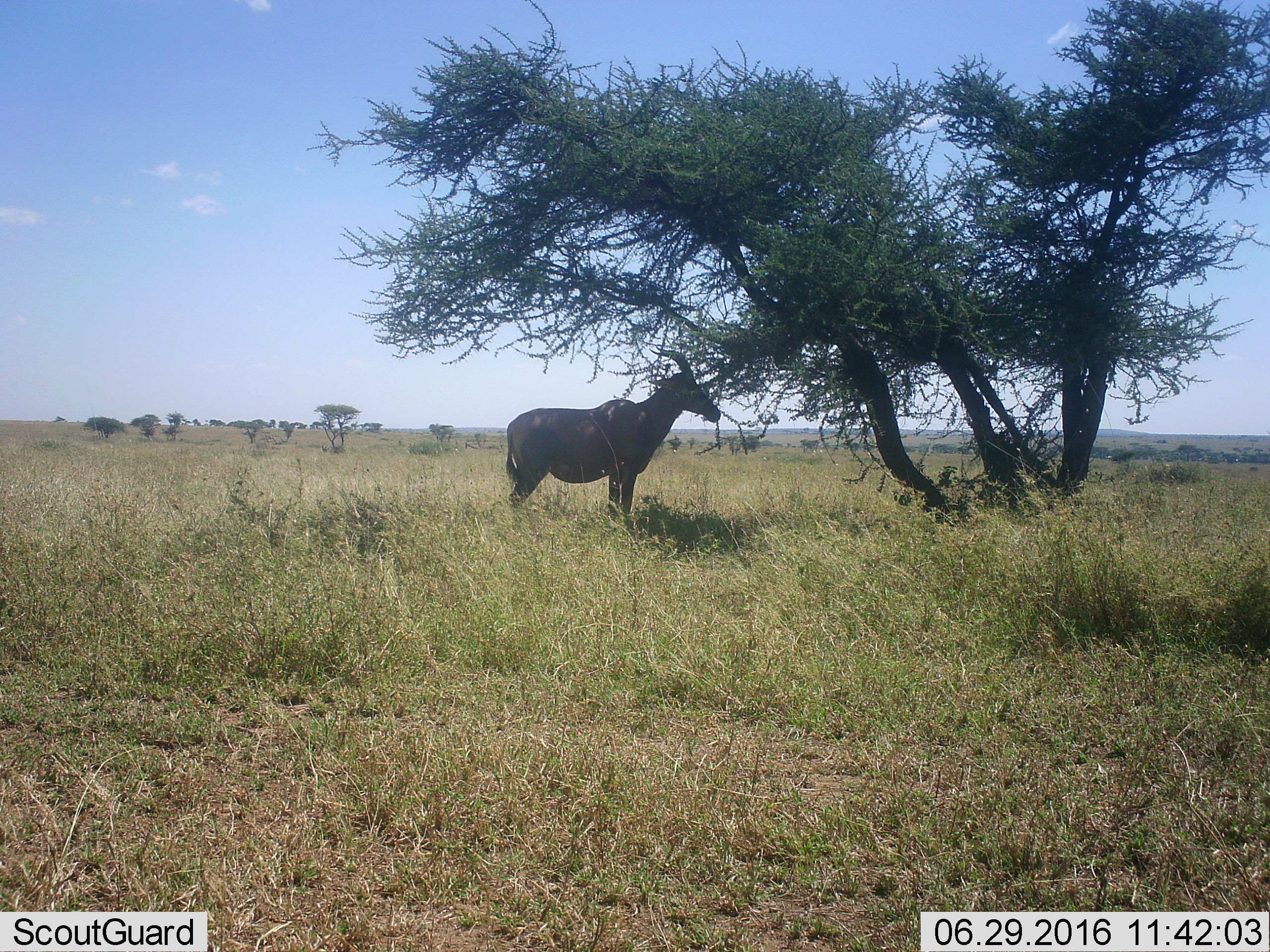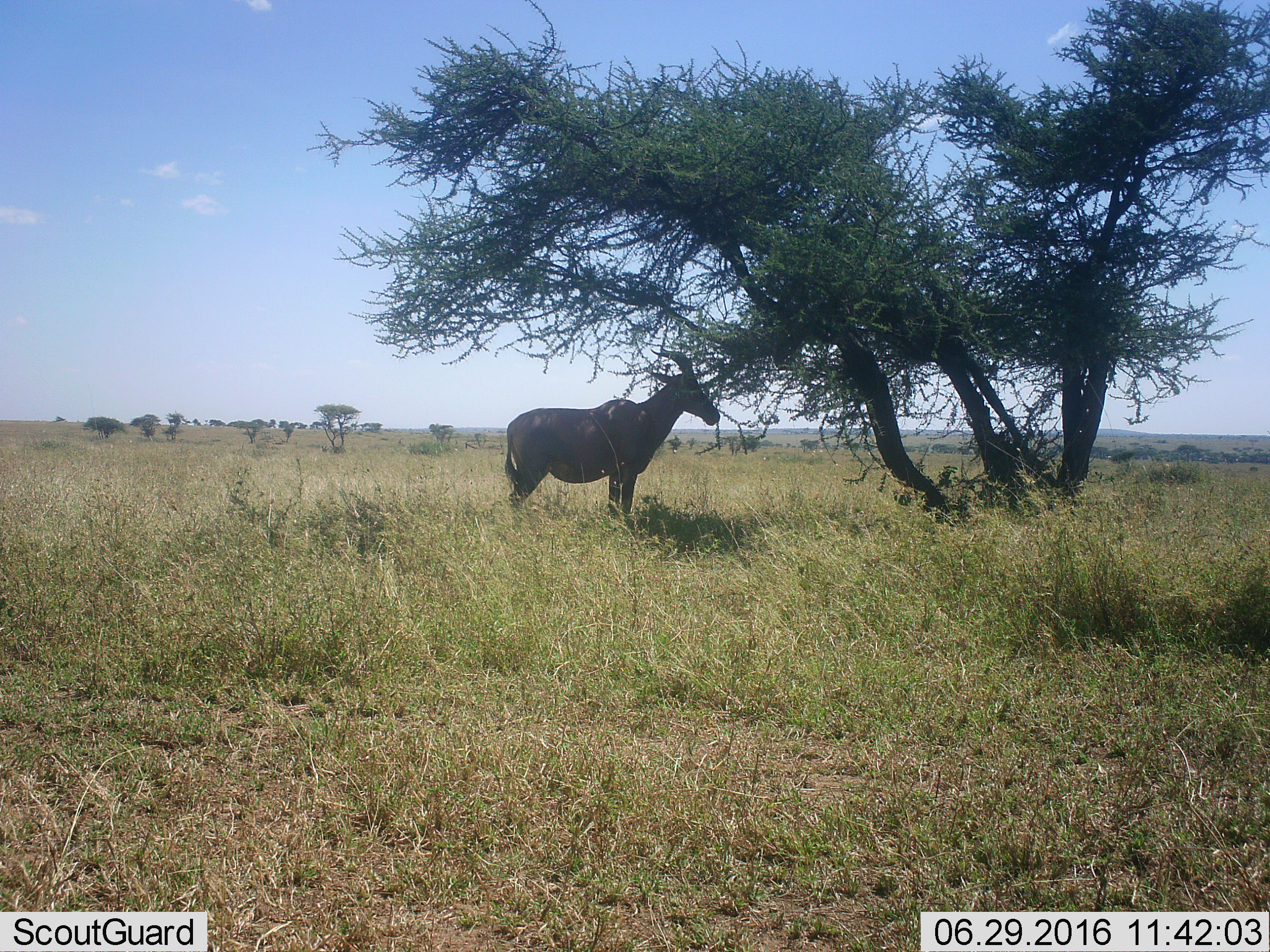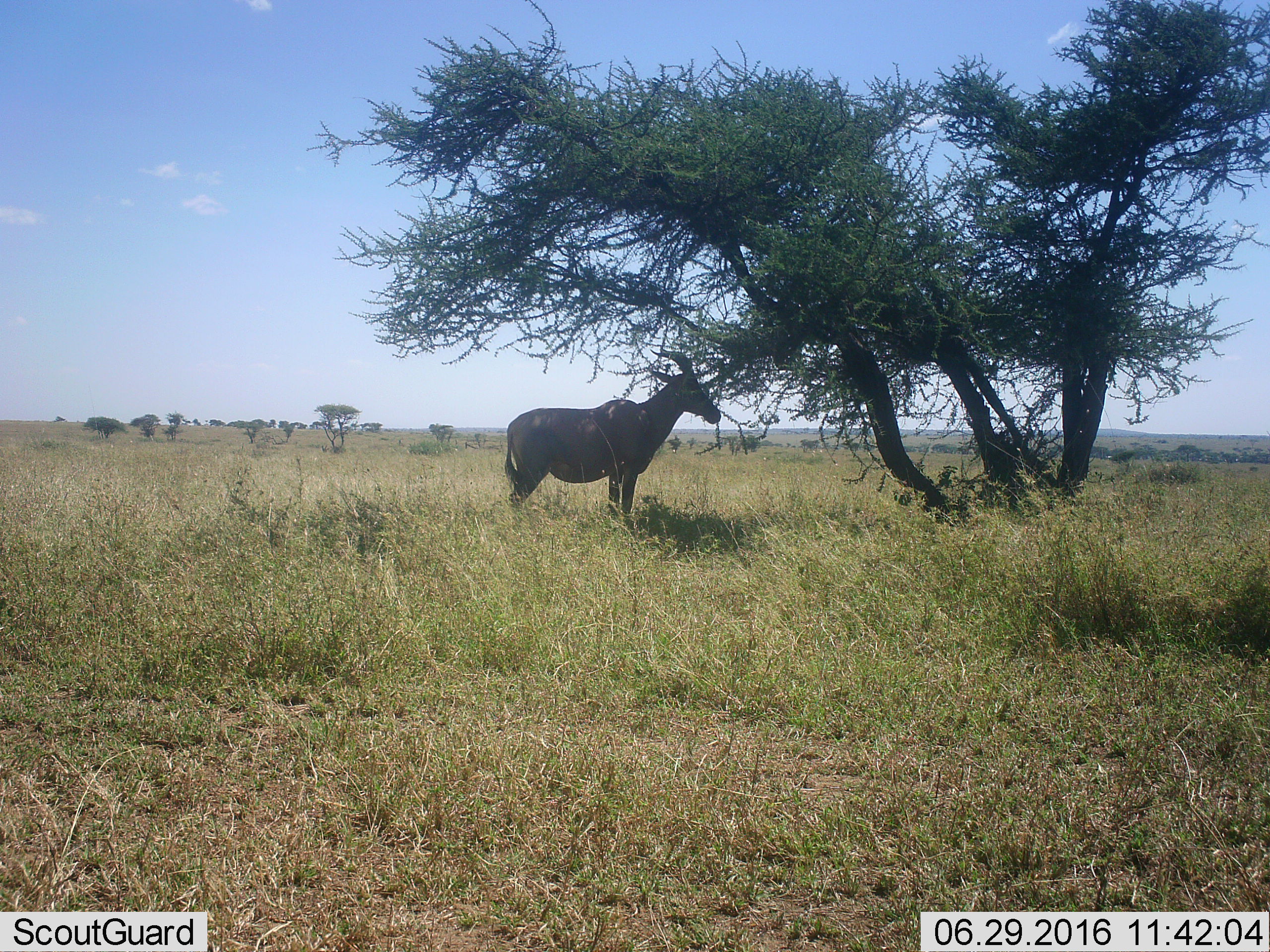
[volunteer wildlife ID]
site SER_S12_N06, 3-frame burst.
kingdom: Animalia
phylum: Chordata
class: Mammalia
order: Artiodactyla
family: Bovidae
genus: Damaliscus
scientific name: Damaliscus lunatus jimela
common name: topi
Topi (Damaliscus lunatus jimela), count 1. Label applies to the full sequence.